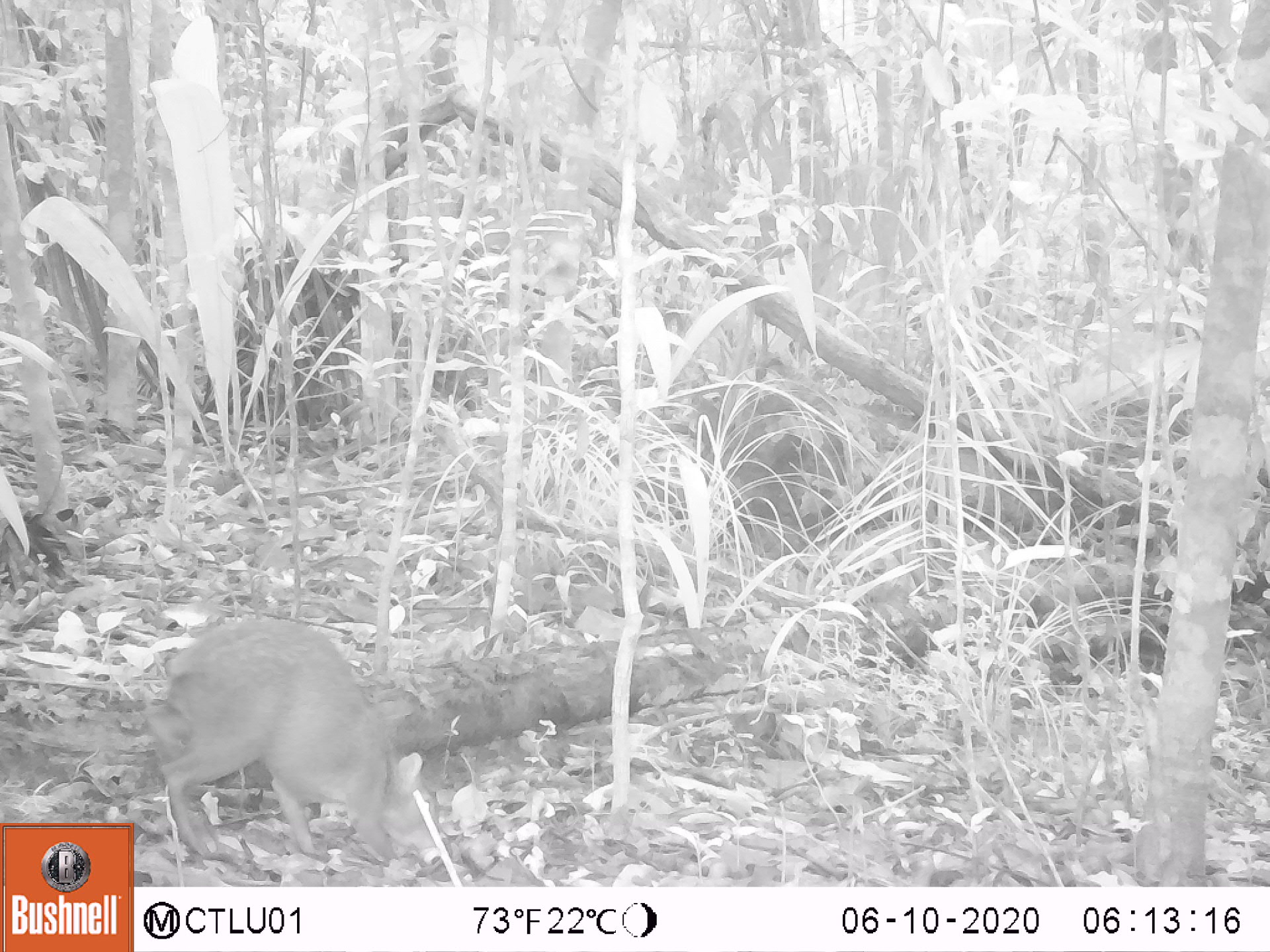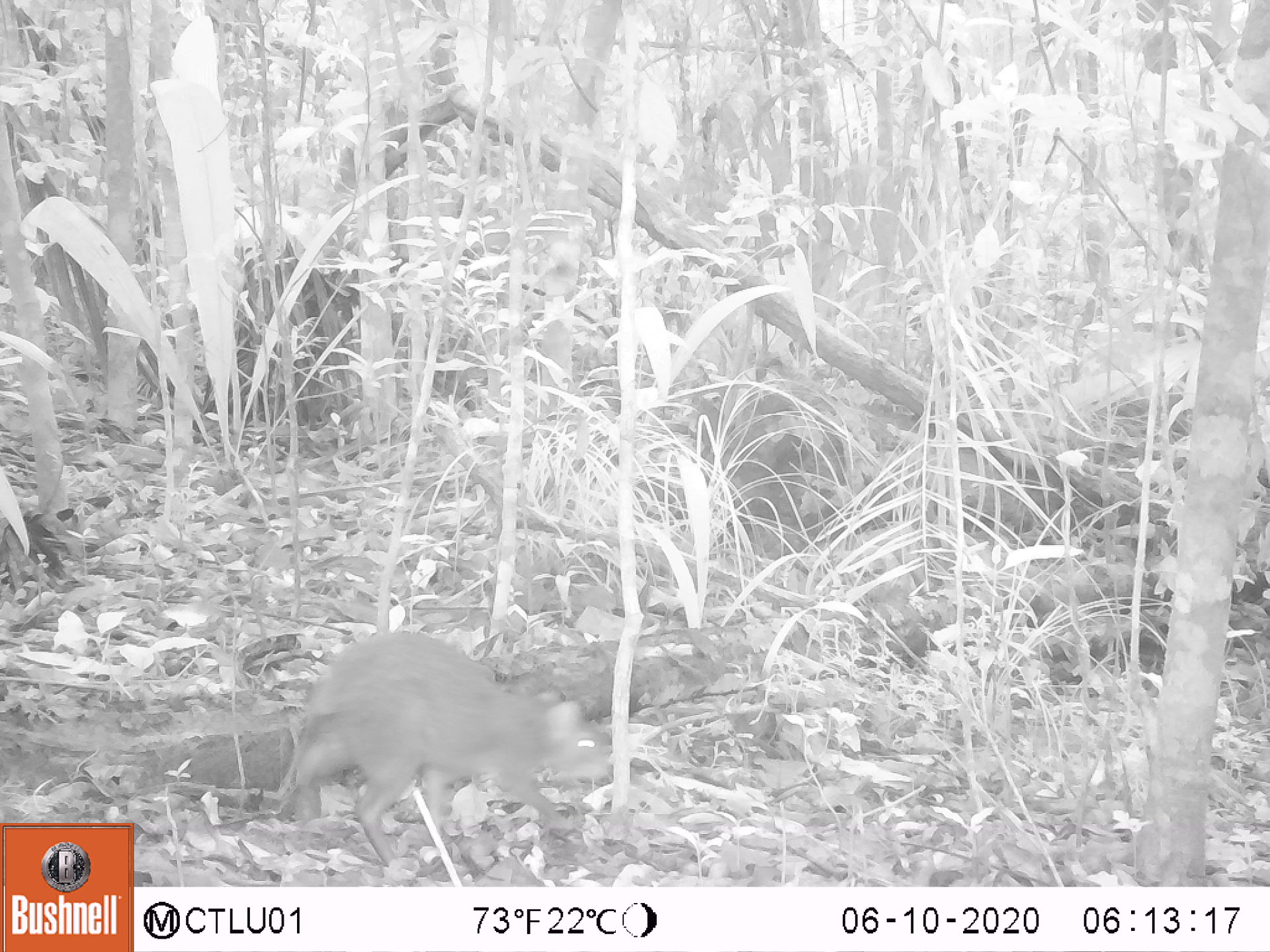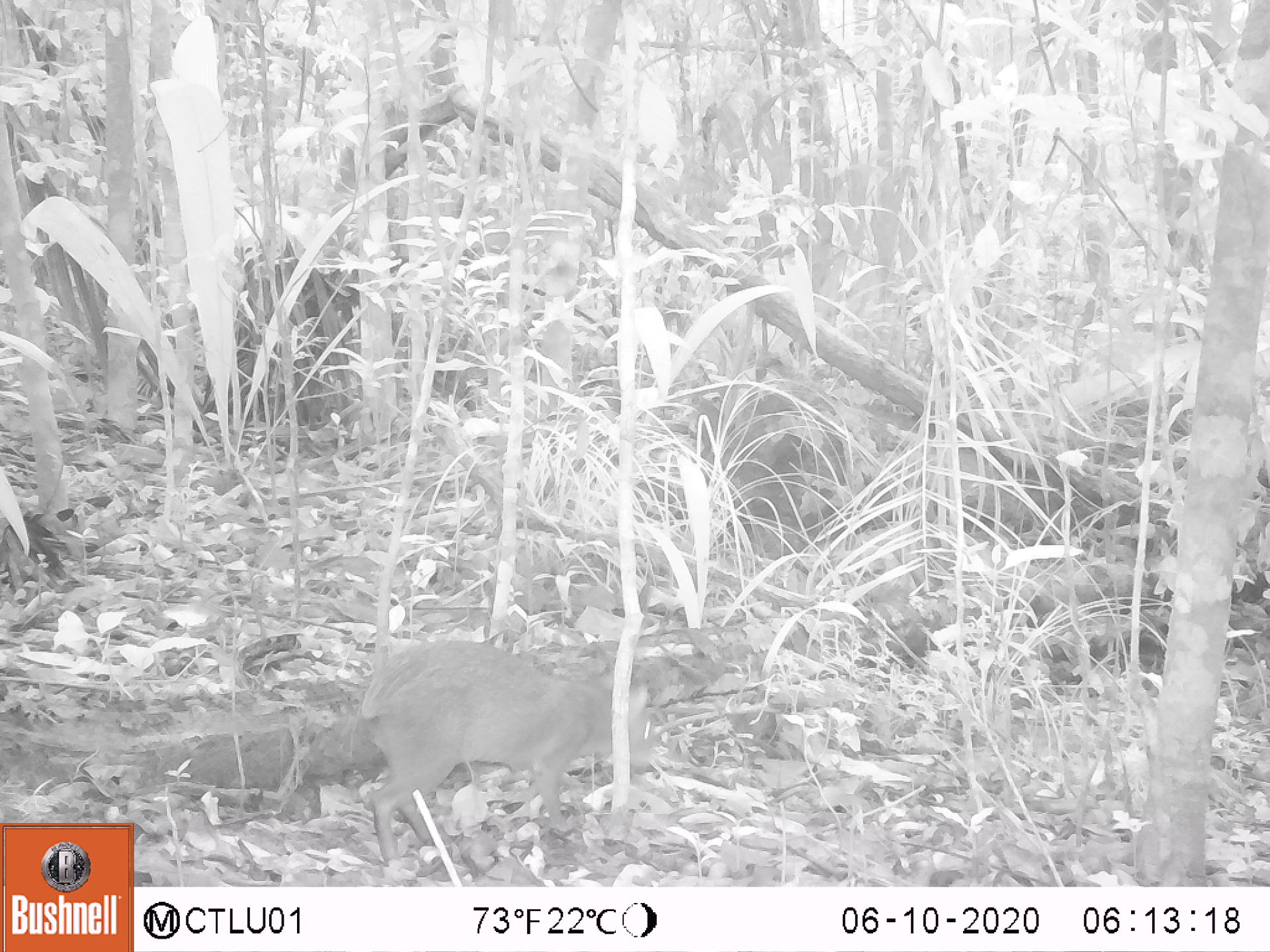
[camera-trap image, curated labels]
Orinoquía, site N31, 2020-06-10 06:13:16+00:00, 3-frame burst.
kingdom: Animalia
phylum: Chordata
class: Mammalia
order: Rodentia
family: Dasyproctidae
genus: Dasyprocta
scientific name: Dasyprocta fuliginosa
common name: black agouti